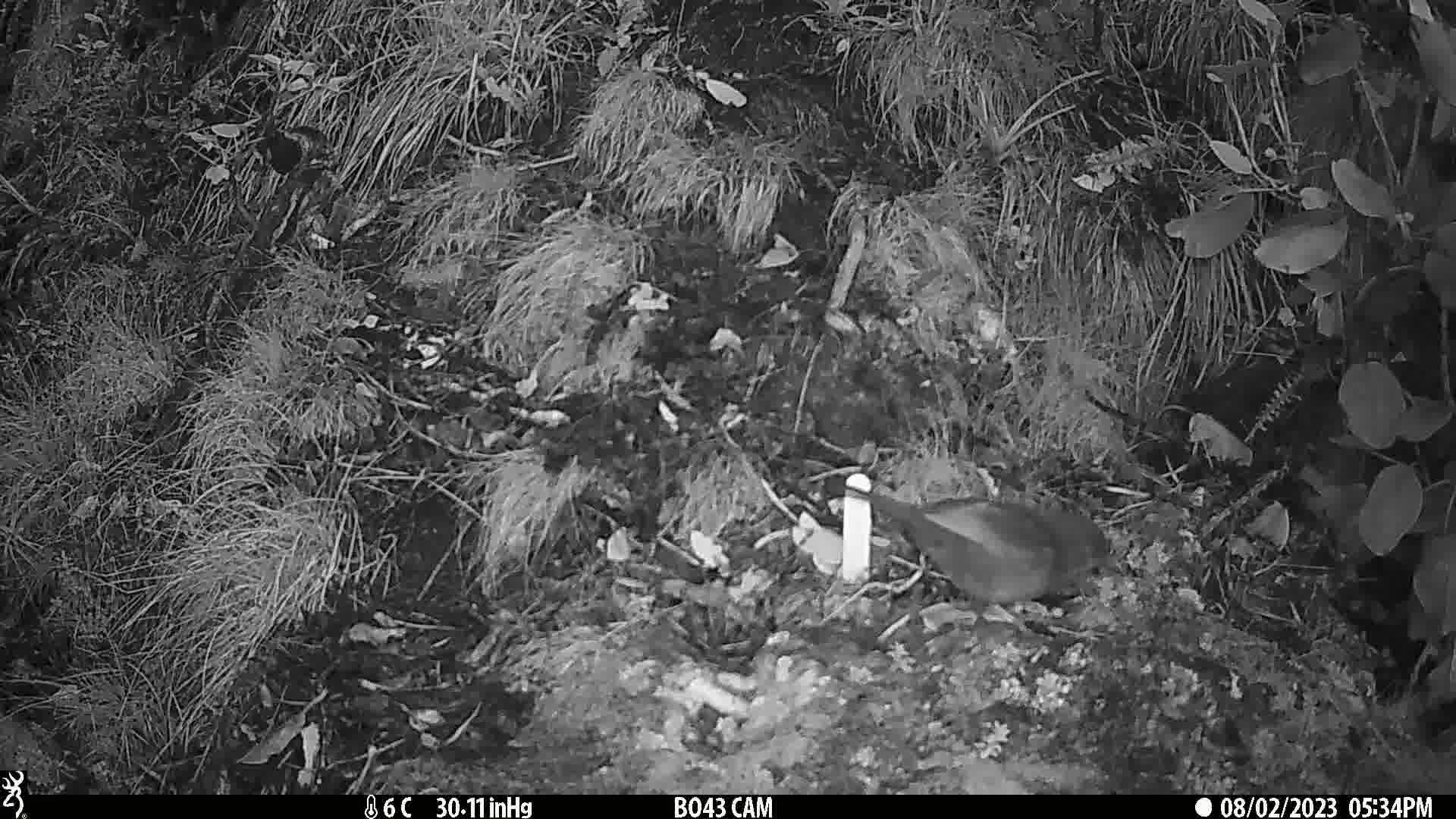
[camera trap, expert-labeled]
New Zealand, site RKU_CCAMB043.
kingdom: Animalia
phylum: Chordata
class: Aves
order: Passeriformes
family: Turdidae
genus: Turdus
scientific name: Turdus merula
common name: eurasian blackbird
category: blackbird